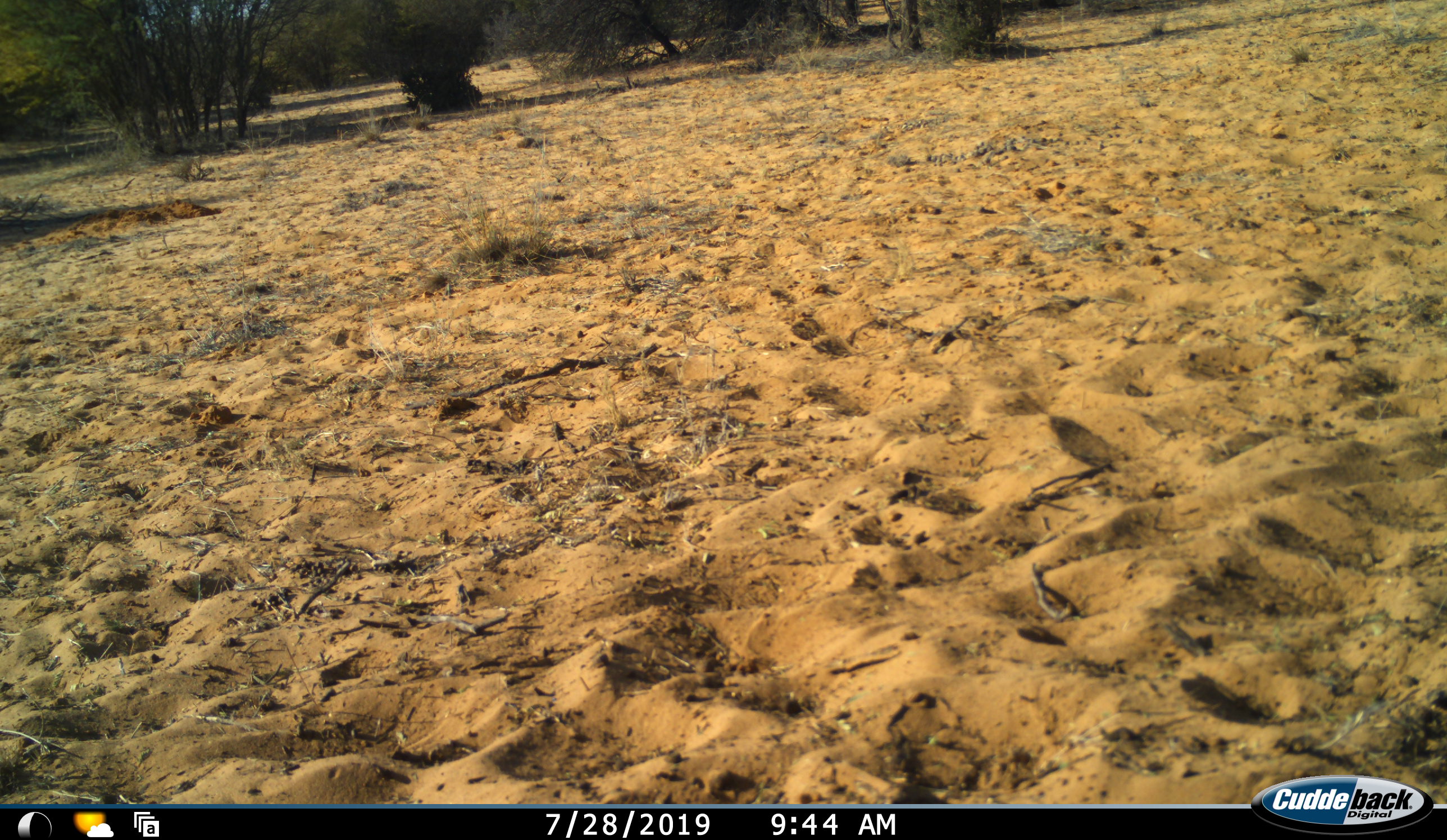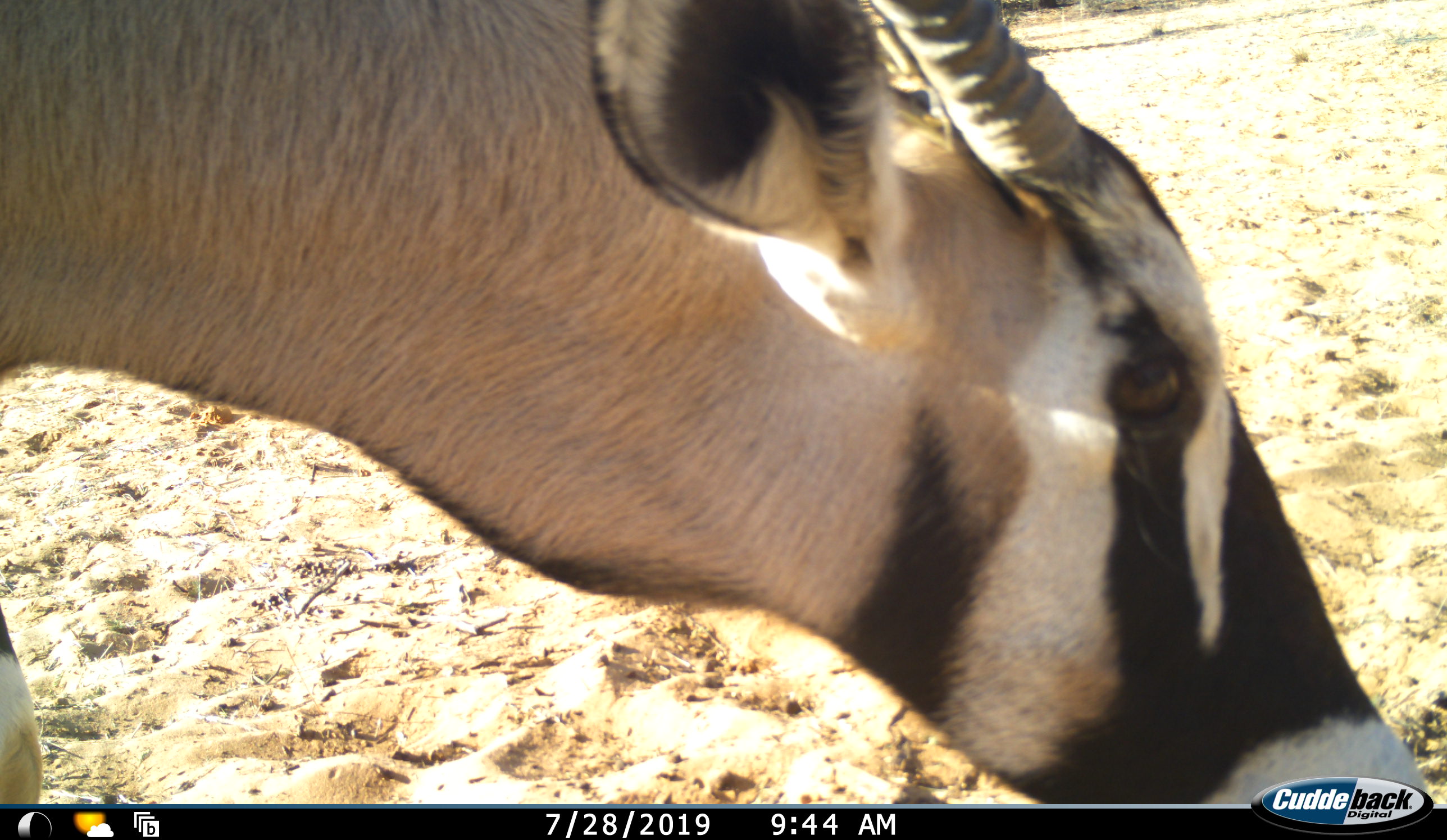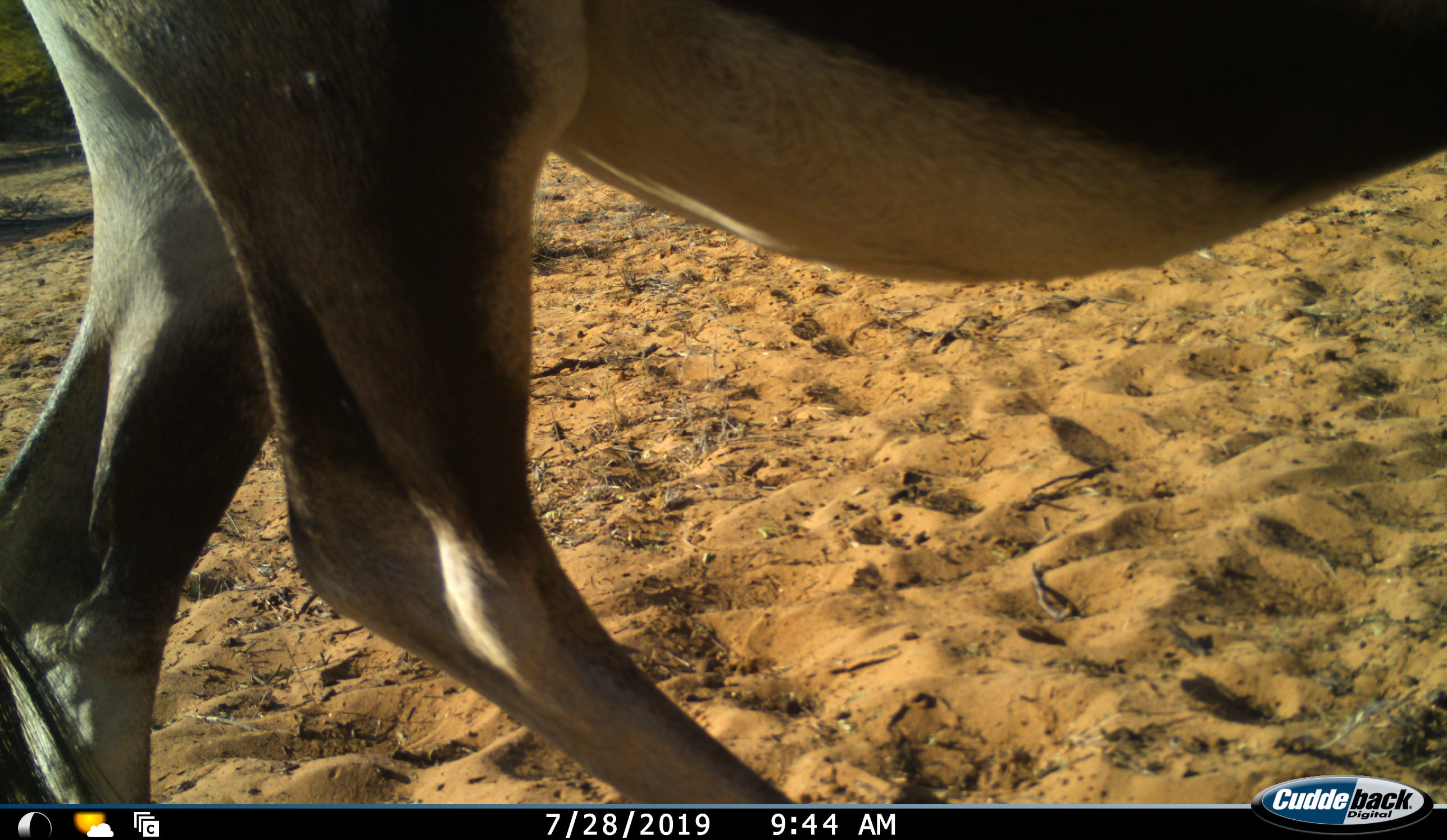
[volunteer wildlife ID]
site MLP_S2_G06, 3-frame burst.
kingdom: Animalia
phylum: Chordata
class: Mammalia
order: Artiodactyla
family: Bovidae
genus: Oryx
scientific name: Oryx gazella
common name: gemsbok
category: oryx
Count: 1.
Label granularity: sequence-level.